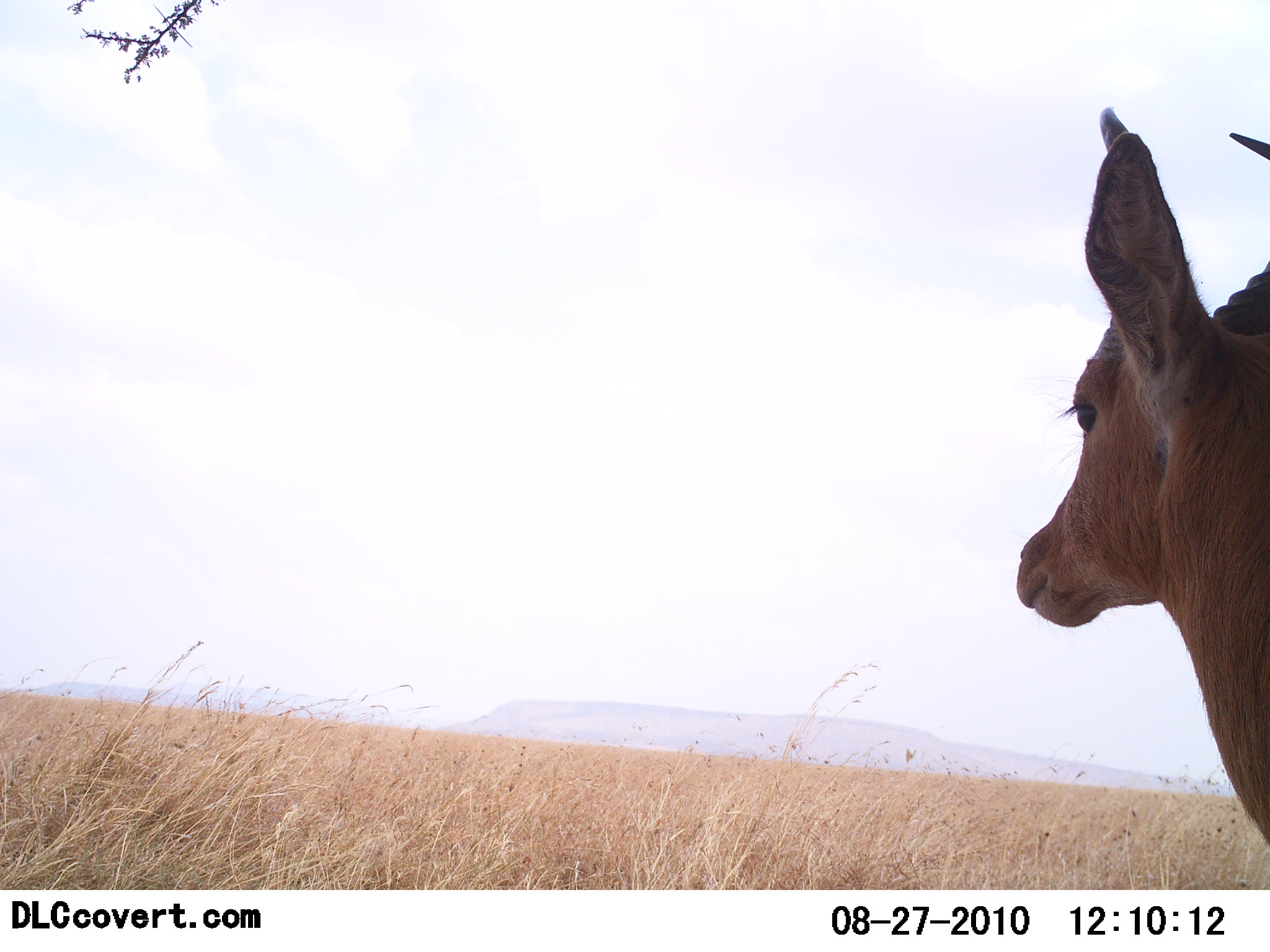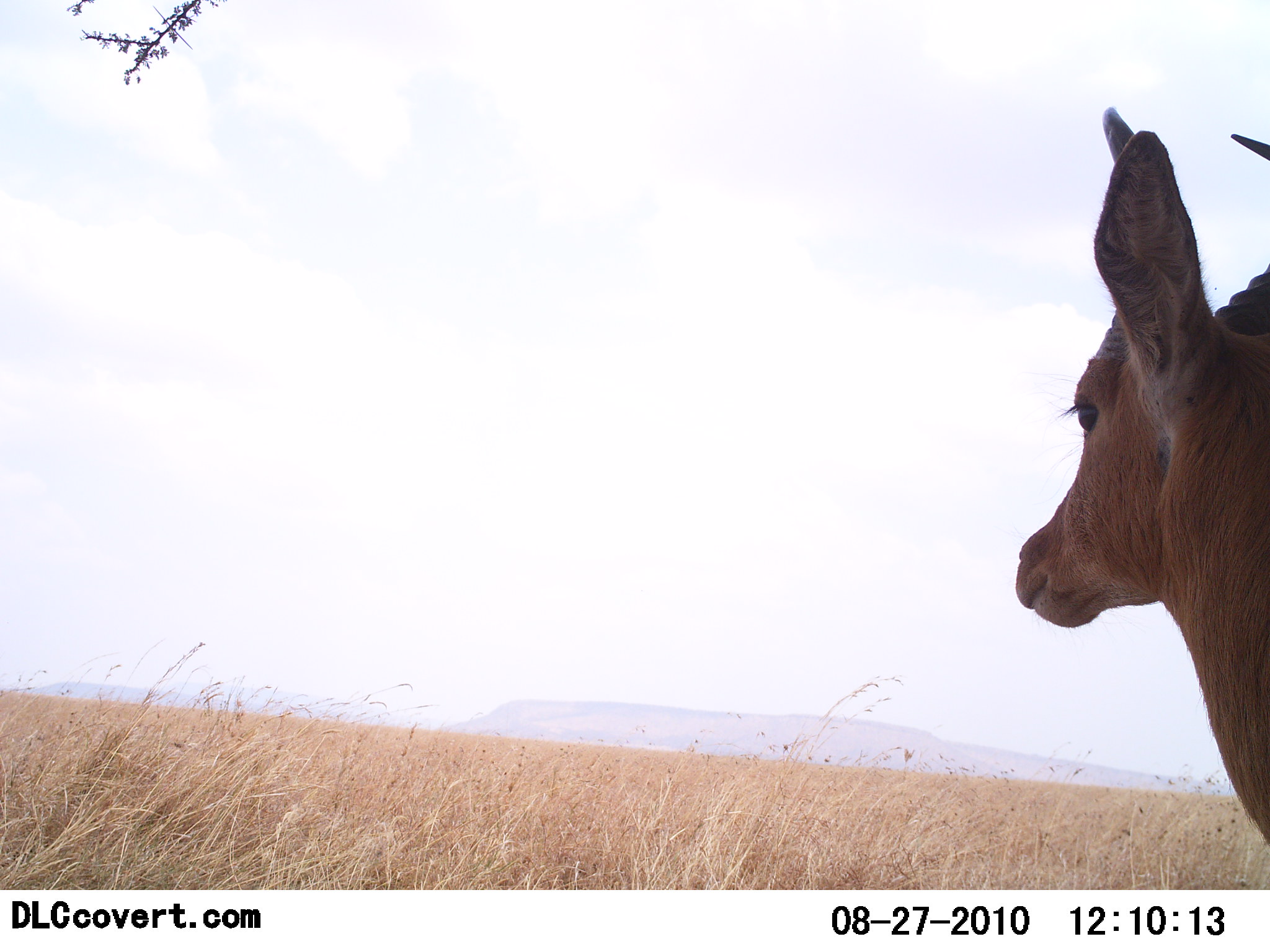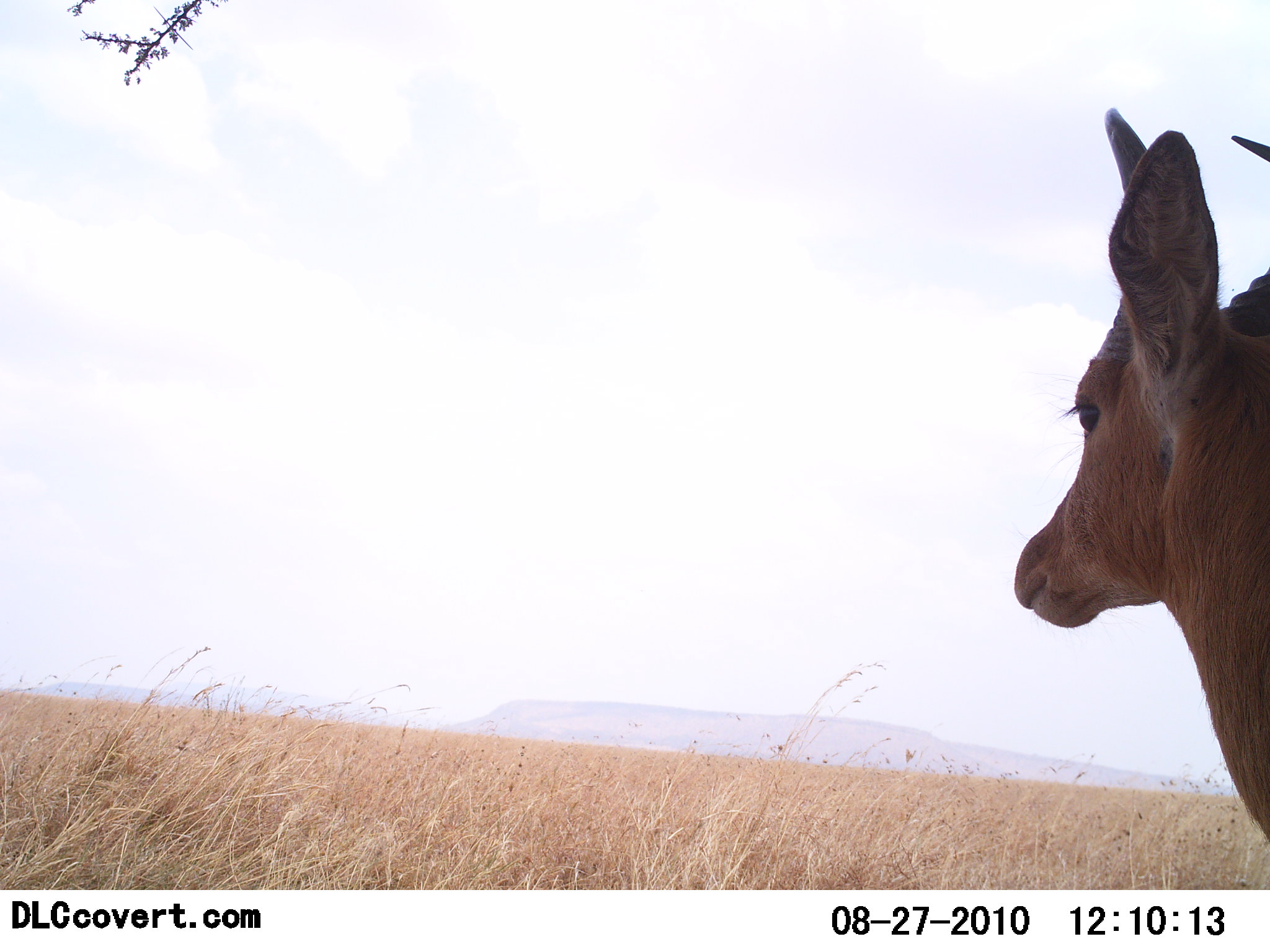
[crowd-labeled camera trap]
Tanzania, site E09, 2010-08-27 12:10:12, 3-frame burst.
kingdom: Animalia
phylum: Chordata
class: Mammalia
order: Artiodactyla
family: Bovidae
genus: Redunca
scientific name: Redunca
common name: reedbuck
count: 1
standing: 100%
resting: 0%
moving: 0%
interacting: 0%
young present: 0%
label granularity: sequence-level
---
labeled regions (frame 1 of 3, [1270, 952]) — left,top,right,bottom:
animal: 1006,102,1270,847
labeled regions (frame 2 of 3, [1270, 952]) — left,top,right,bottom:
animal: 1016,107,1270,850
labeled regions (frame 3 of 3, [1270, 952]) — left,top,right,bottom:
animal: 1011,104,1270,845